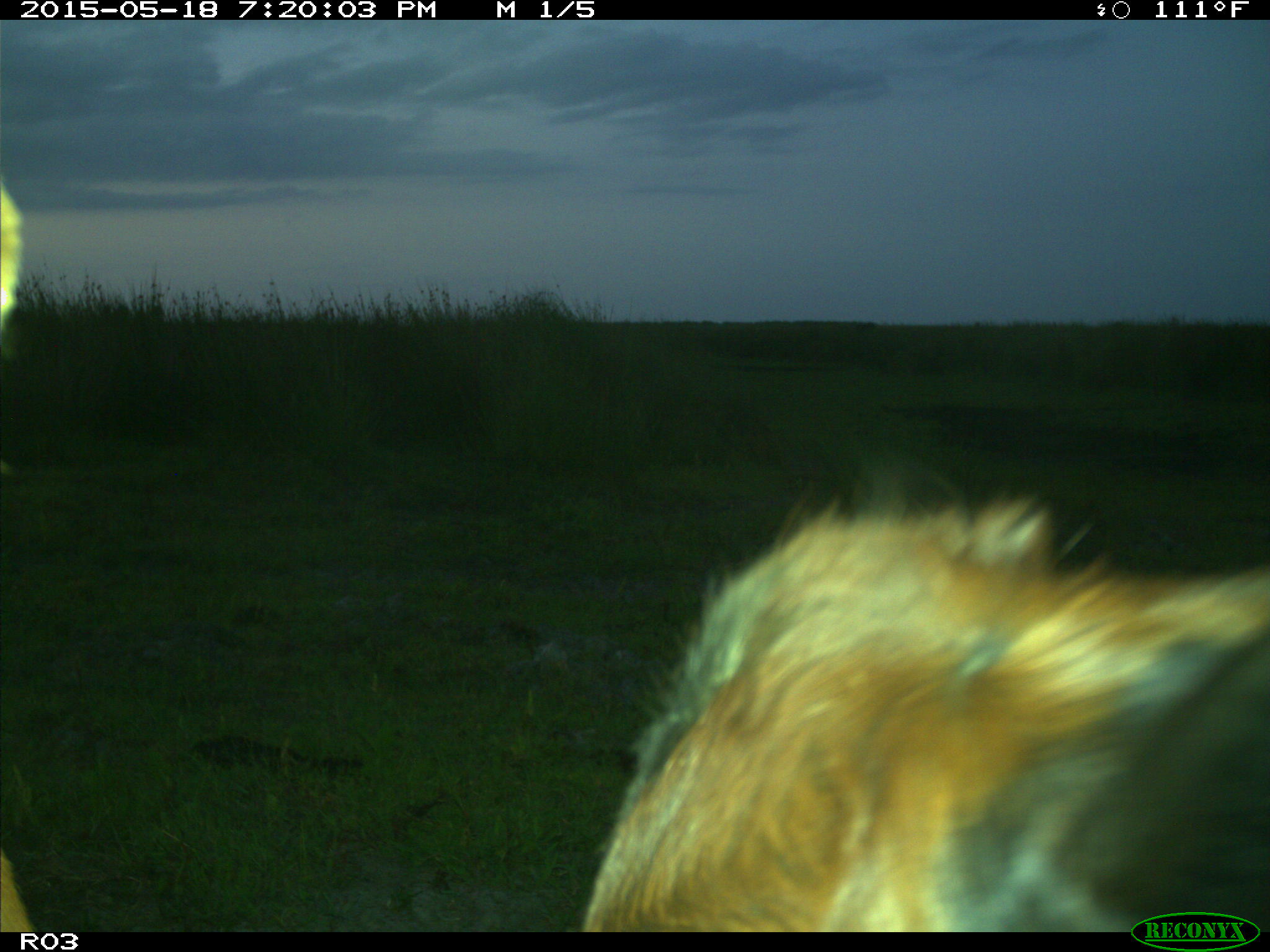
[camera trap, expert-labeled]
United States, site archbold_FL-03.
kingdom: Animalia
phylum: Chordata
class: Mammalia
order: Artiodactyla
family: Bovidae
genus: Bos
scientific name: Bos taurus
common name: domestic cow